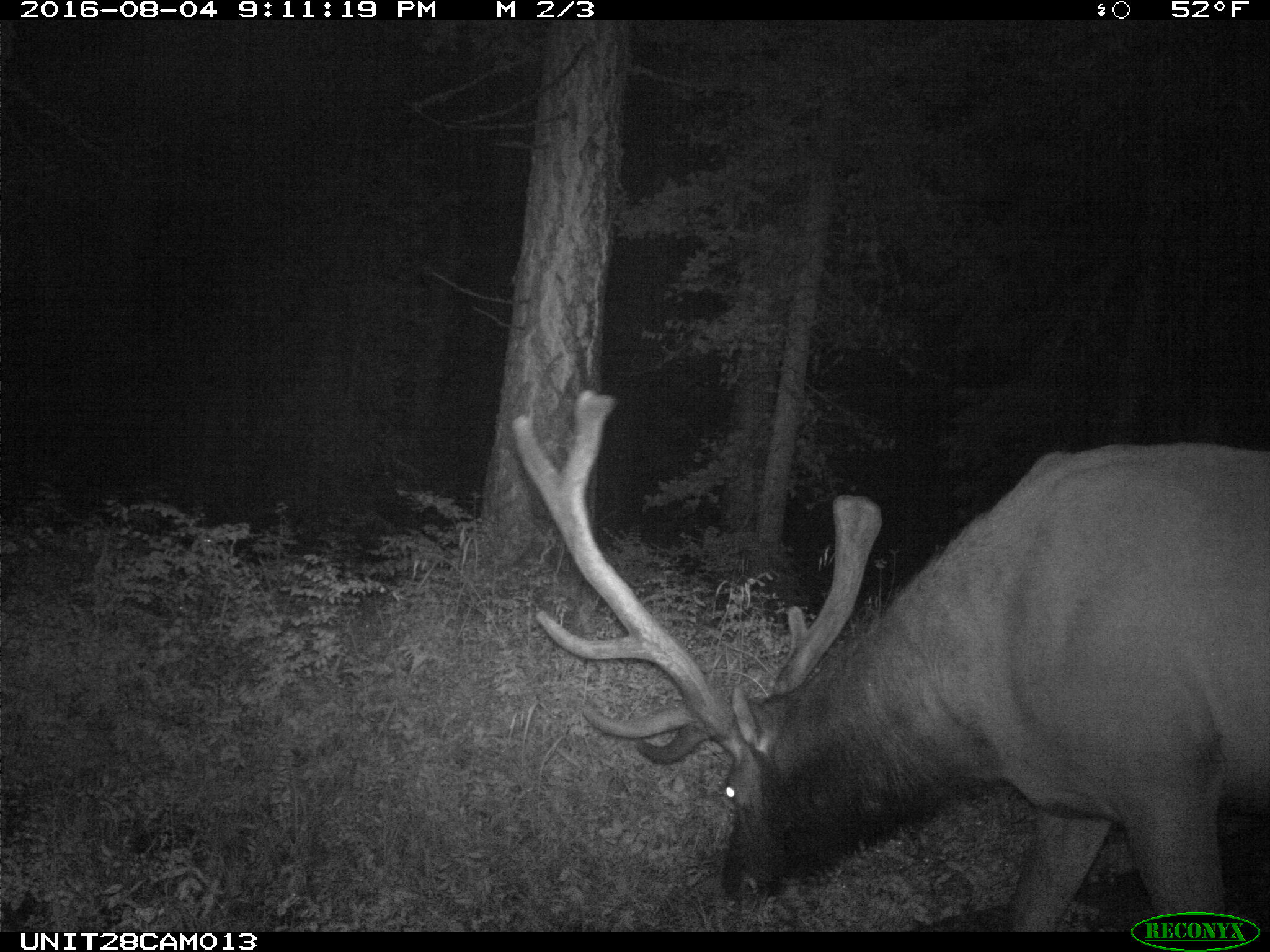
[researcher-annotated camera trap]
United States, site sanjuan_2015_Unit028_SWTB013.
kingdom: Animalia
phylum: Chordata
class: Mammalia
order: Artiodactyla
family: Cervidae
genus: Cervus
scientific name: Cervus elaphus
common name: red deer